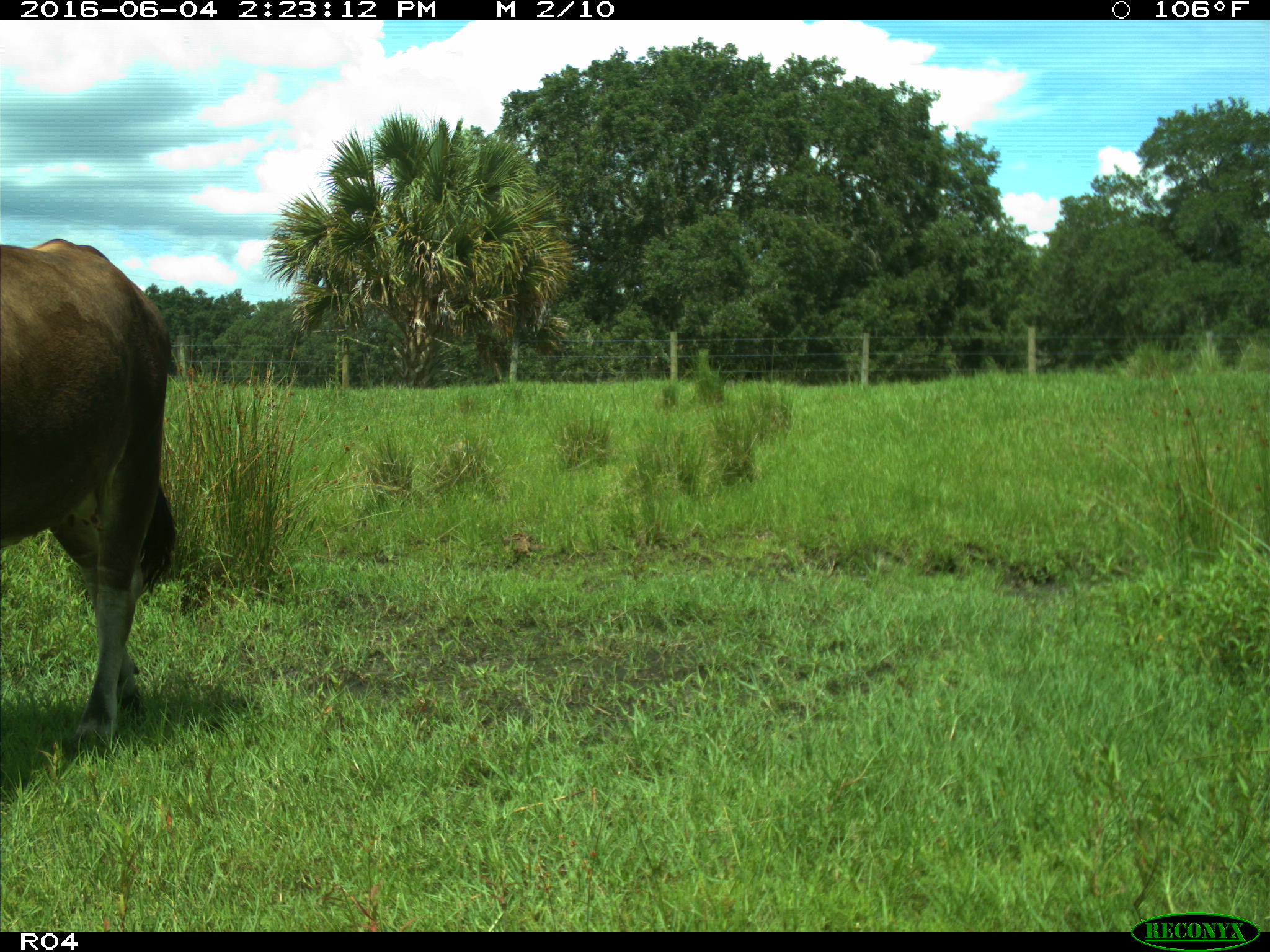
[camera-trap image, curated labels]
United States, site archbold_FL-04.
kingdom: Animalia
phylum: Chordata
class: Mammalia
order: Artiodactyla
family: Bovidae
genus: Bos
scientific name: Bos taurus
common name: domestic cow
Bos taurus (domestic cow).